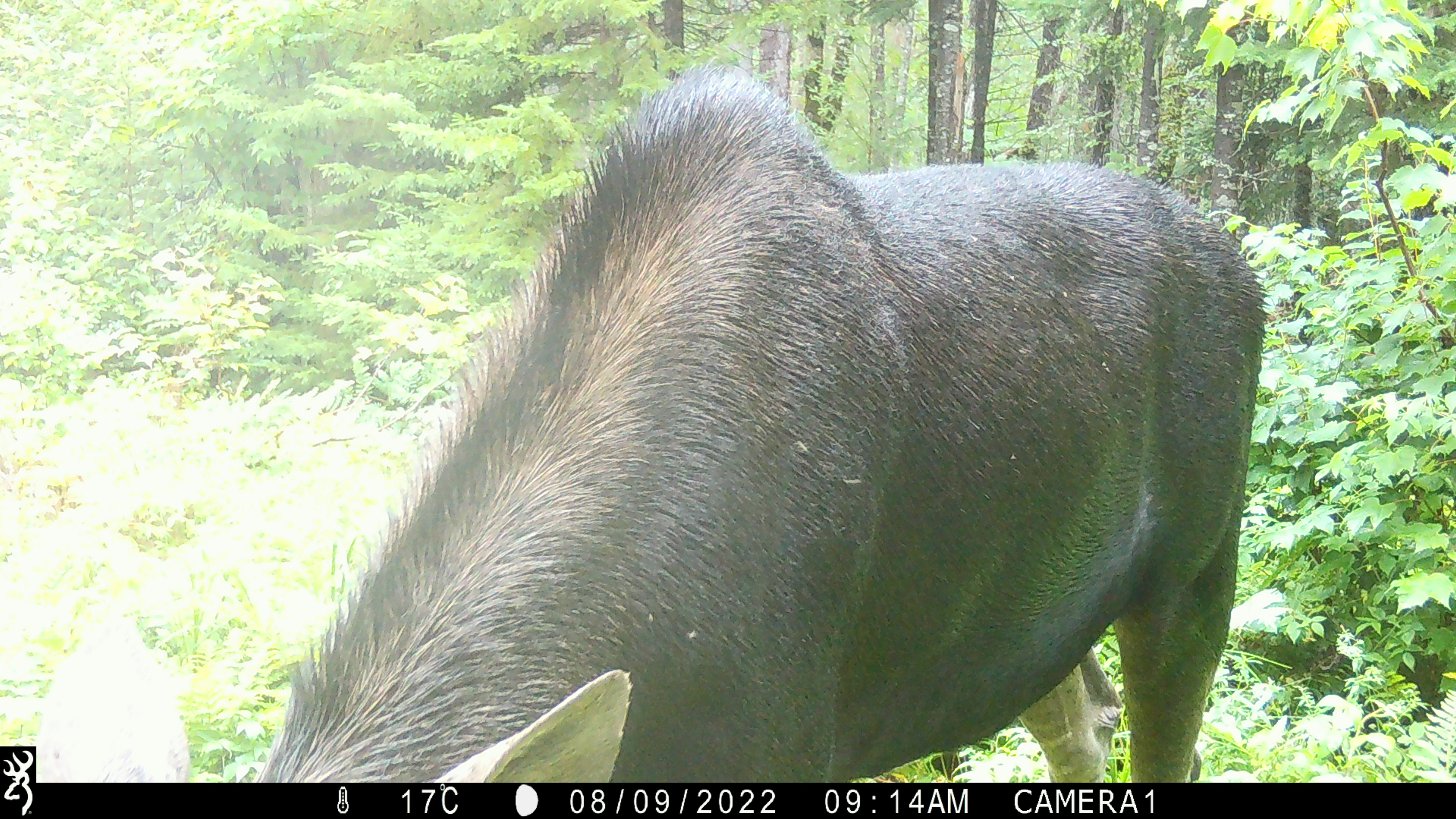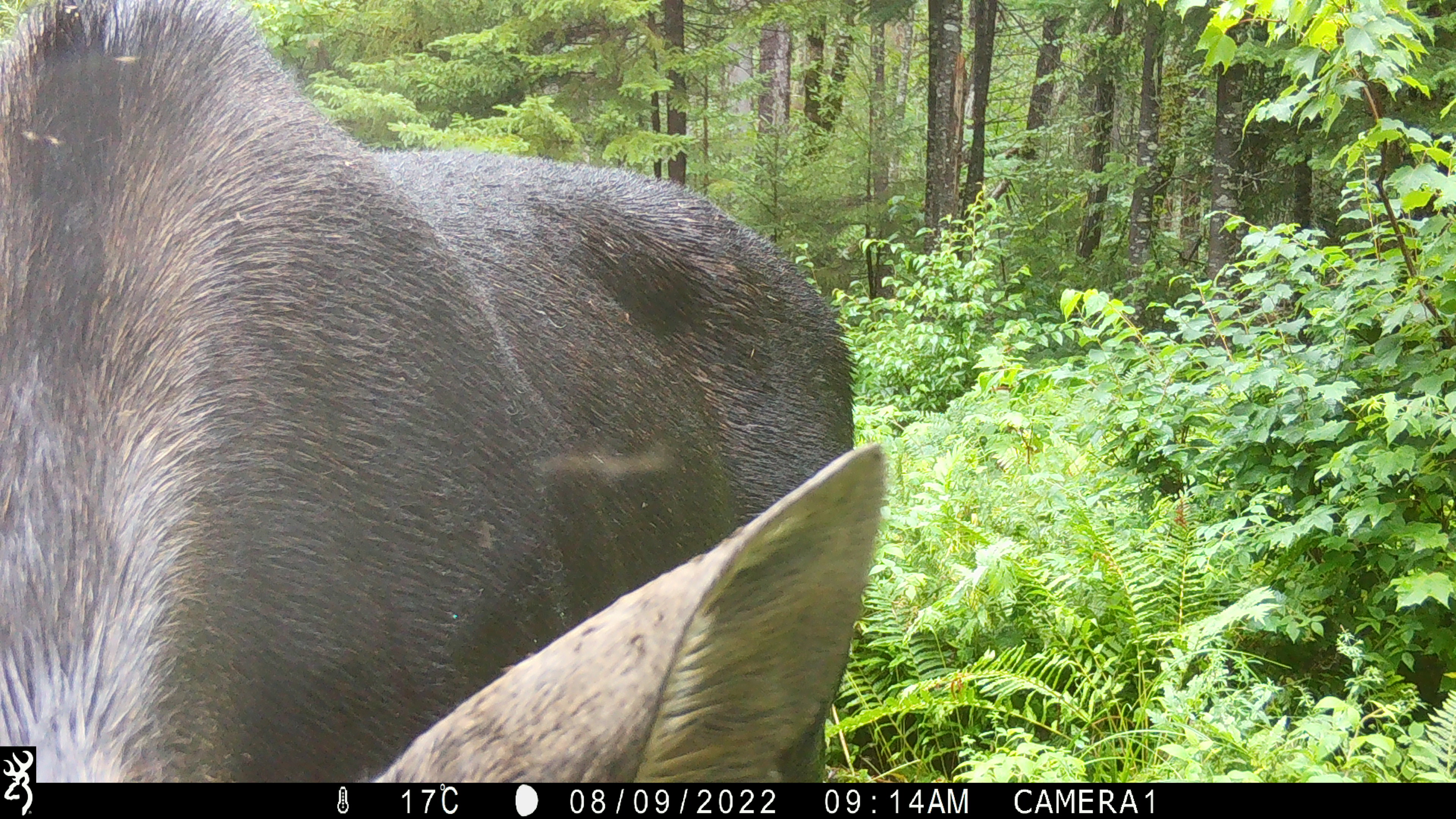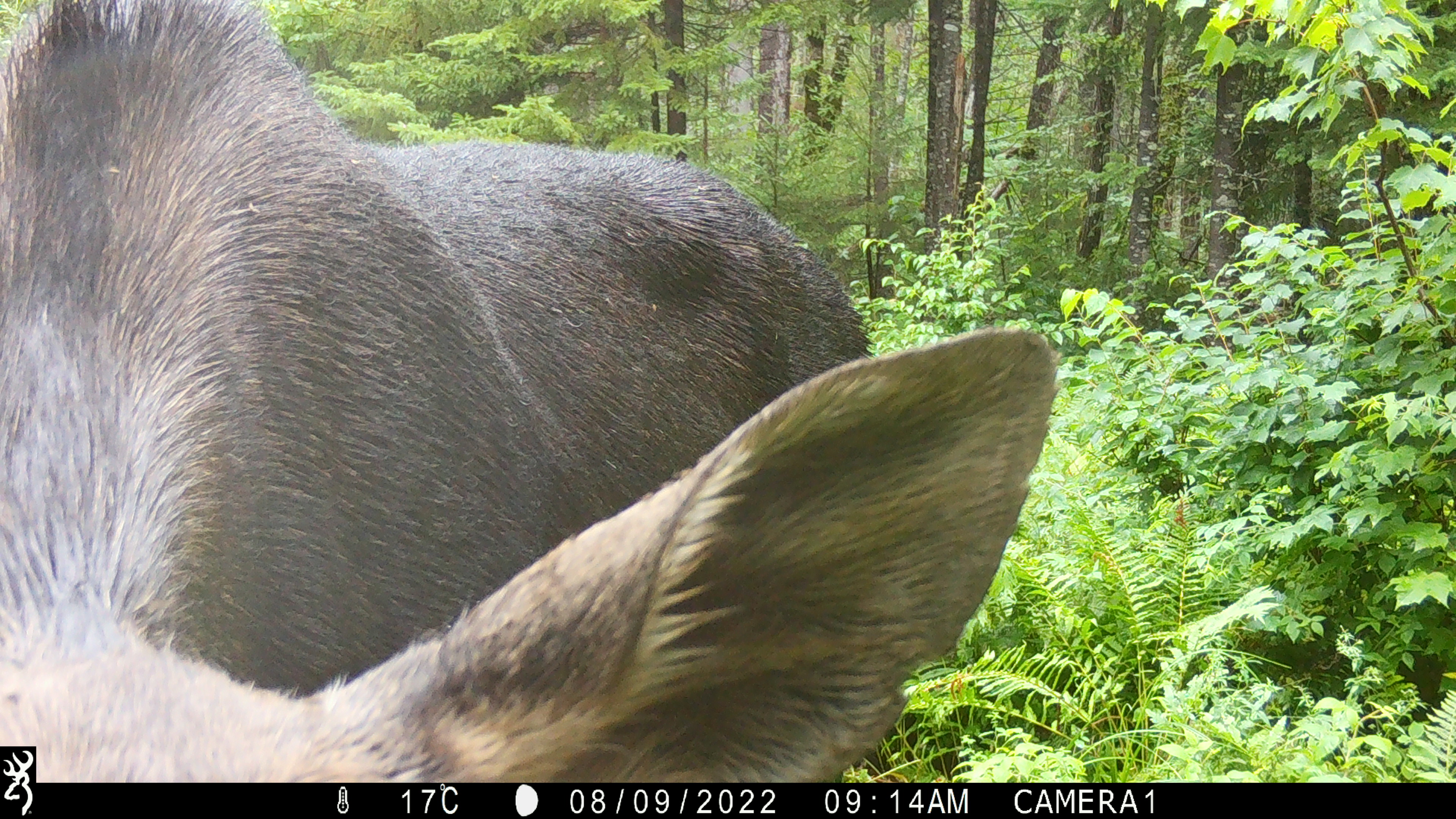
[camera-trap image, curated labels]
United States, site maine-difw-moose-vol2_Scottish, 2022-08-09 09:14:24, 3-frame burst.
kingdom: Animalia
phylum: Chordata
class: Mammalia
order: Artiodactyla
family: Cervidae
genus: Alces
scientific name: Alces alces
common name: moose